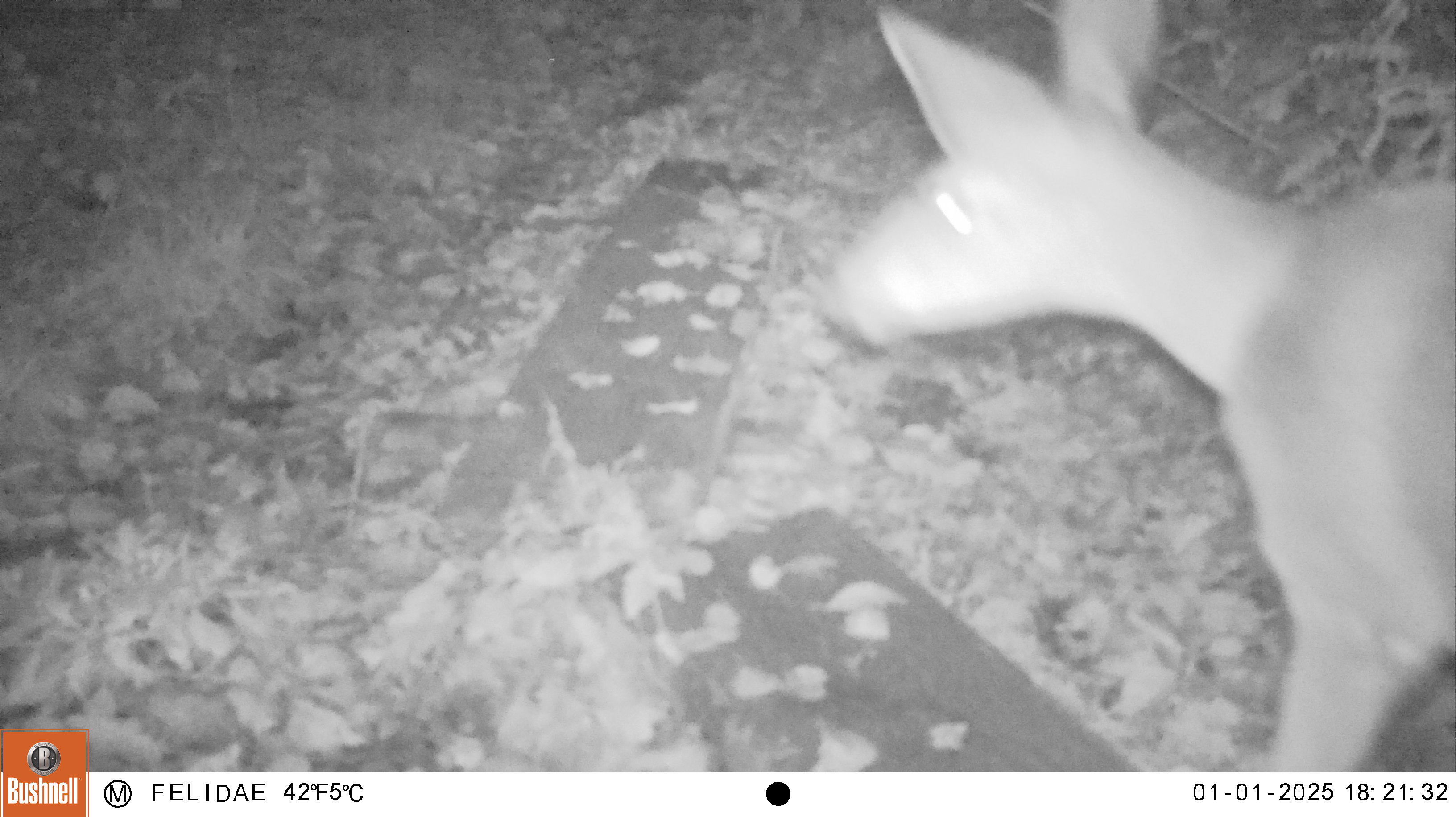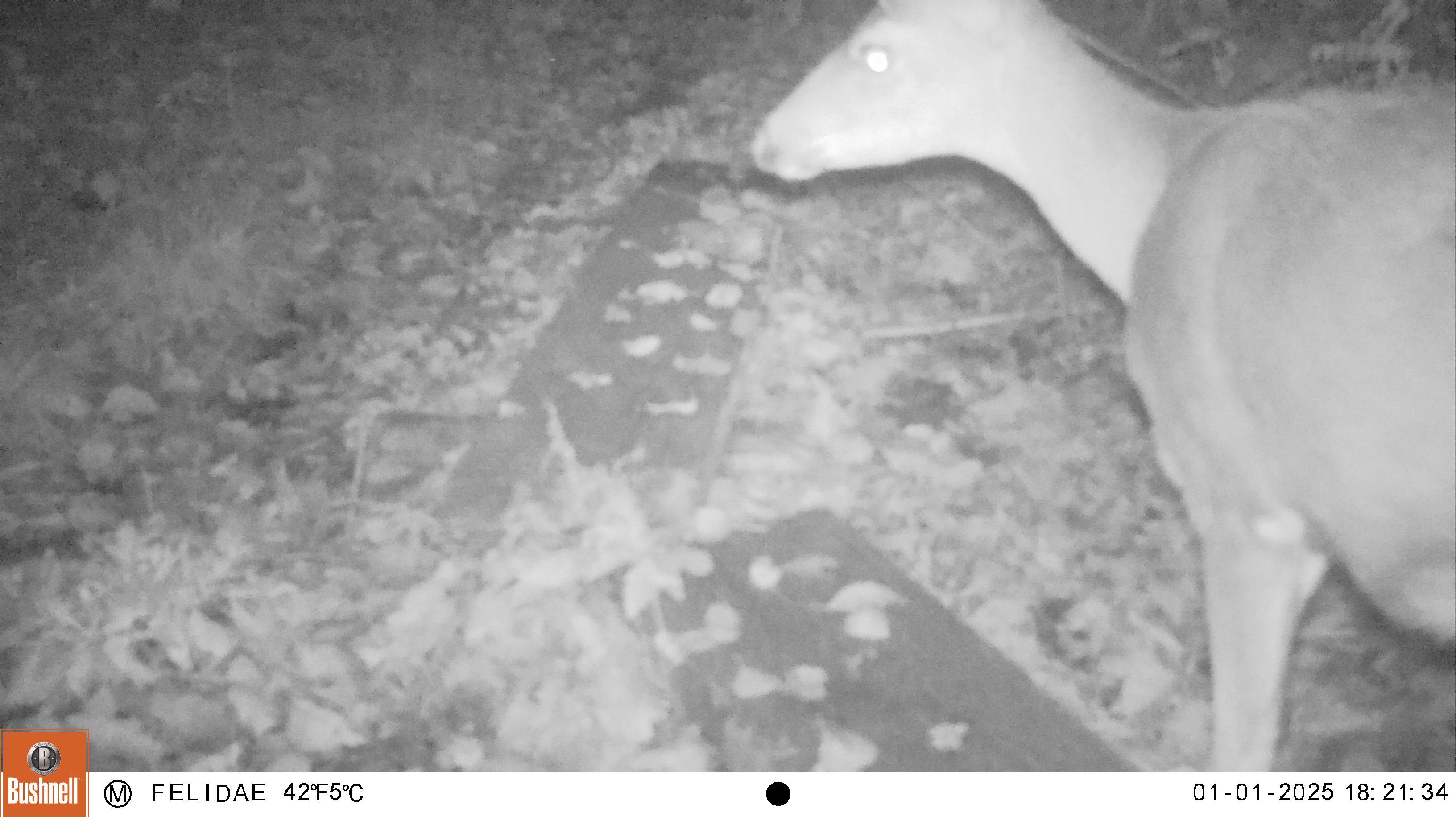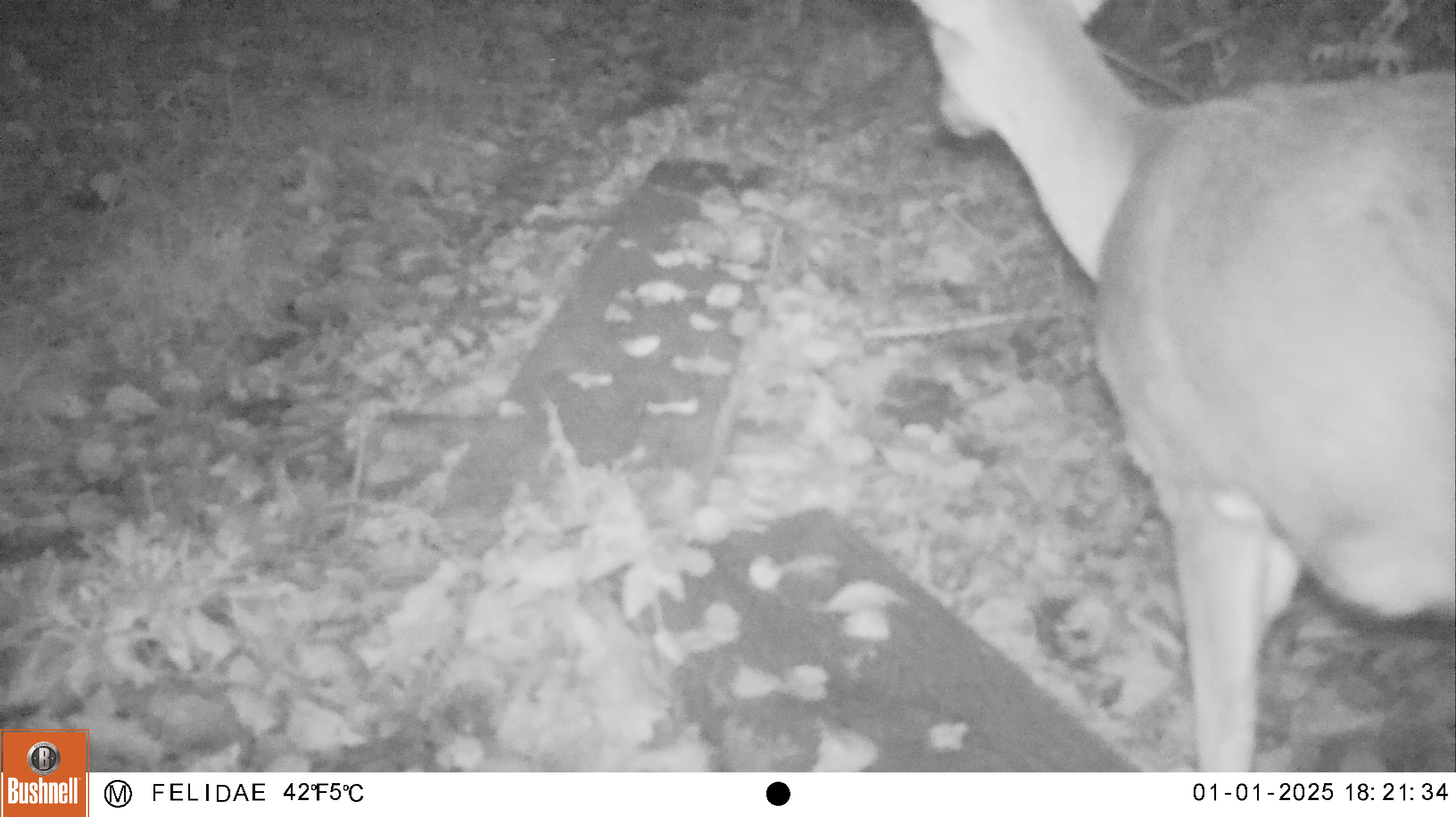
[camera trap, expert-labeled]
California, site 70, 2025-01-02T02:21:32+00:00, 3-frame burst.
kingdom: Animalia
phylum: Chordata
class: Mammalia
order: Artiodactyla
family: Cervidae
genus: Odocoileus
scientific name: Odocoileus hemionus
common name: mule deer